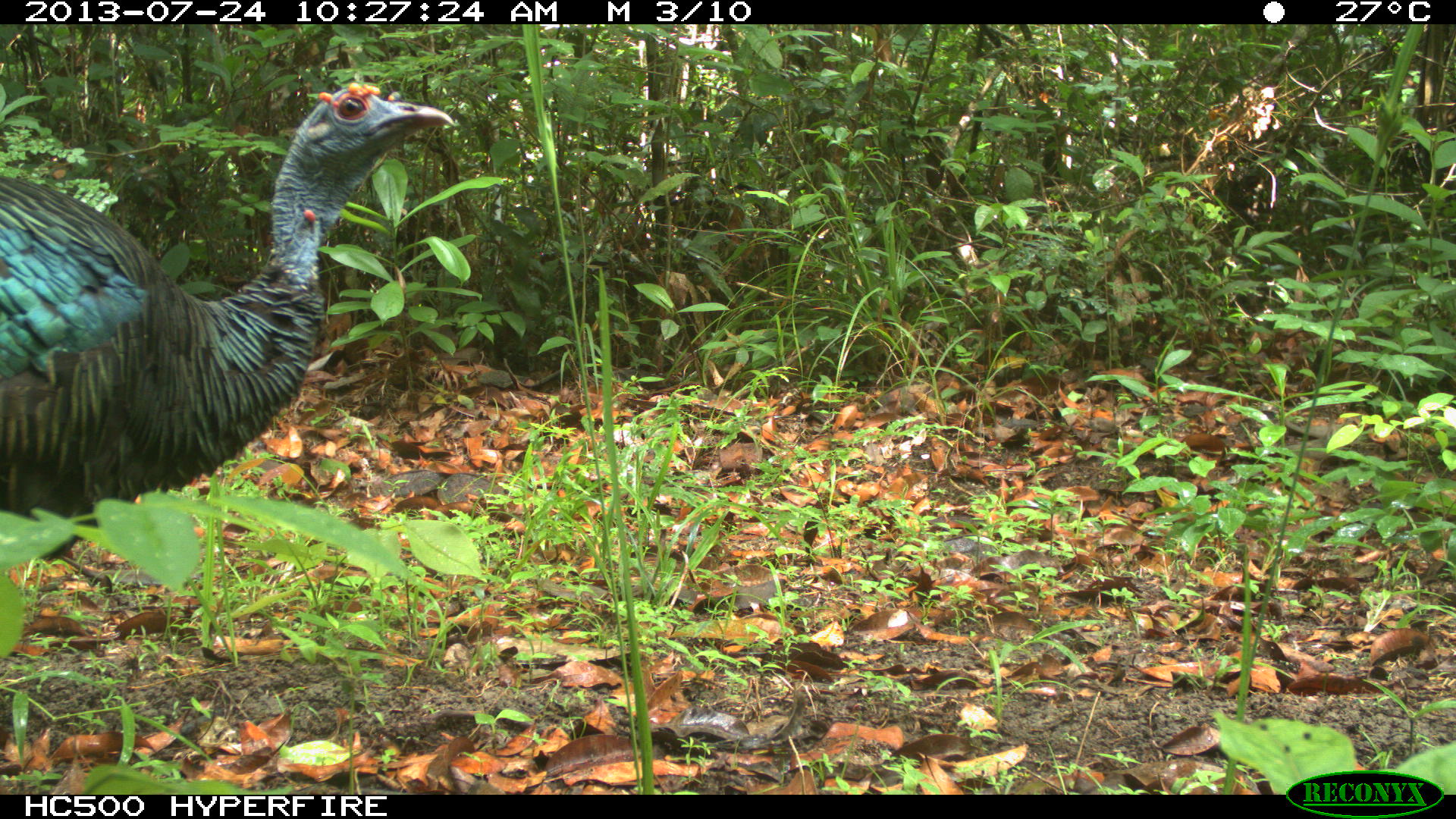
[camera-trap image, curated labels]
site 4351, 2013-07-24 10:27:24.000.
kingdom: Animalia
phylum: Chordata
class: Aves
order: Galliformes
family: Phasianidae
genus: Meleagris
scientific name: Meleagris ocellata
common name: ocellated turkey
Meleagris ocellata (ocellated turkey), count 1, sex female.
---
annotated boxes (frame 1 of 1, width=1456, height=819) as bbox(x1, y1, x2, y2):
meleagris ocellata: bbox(0, 75, 456, 562)